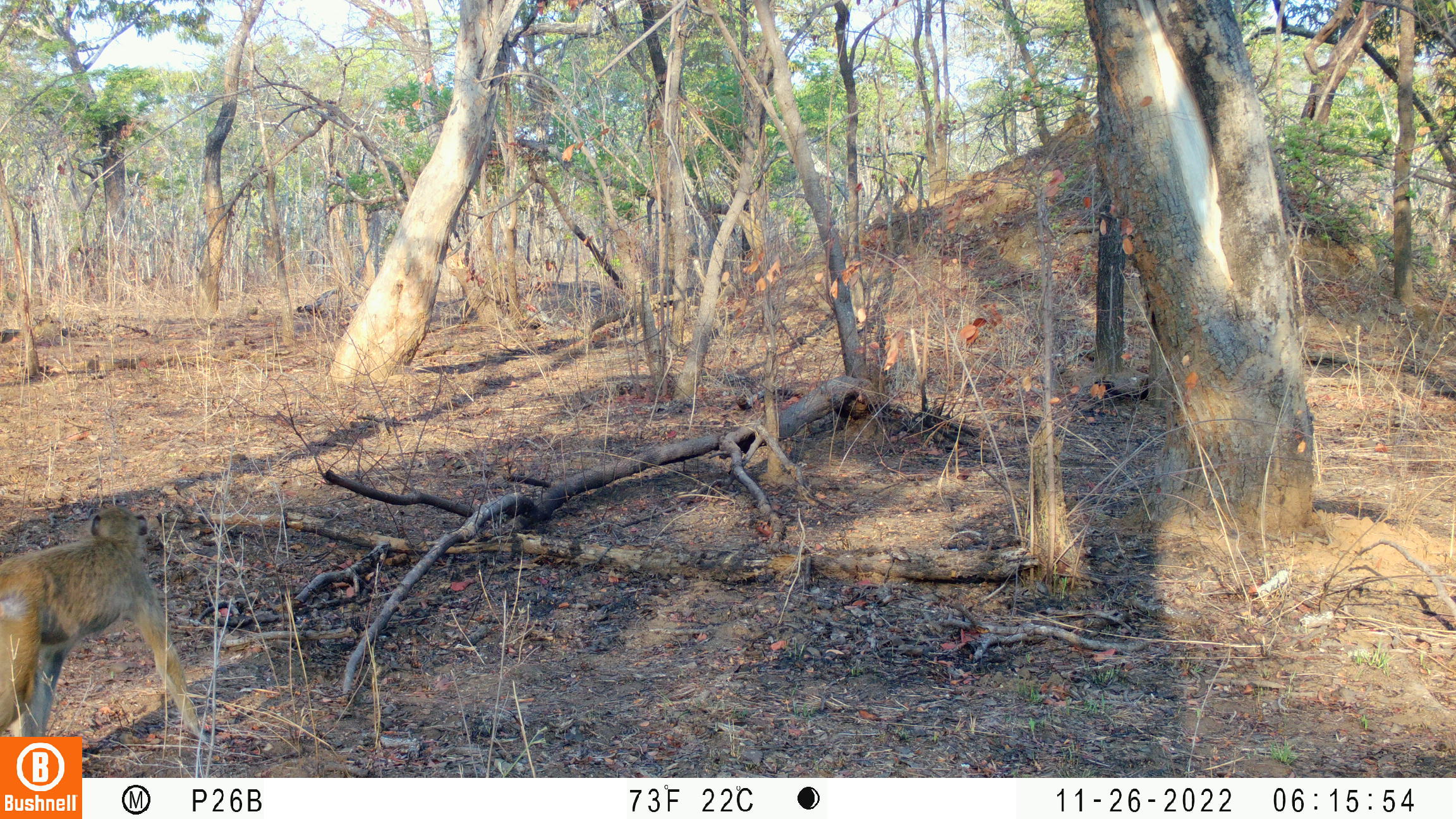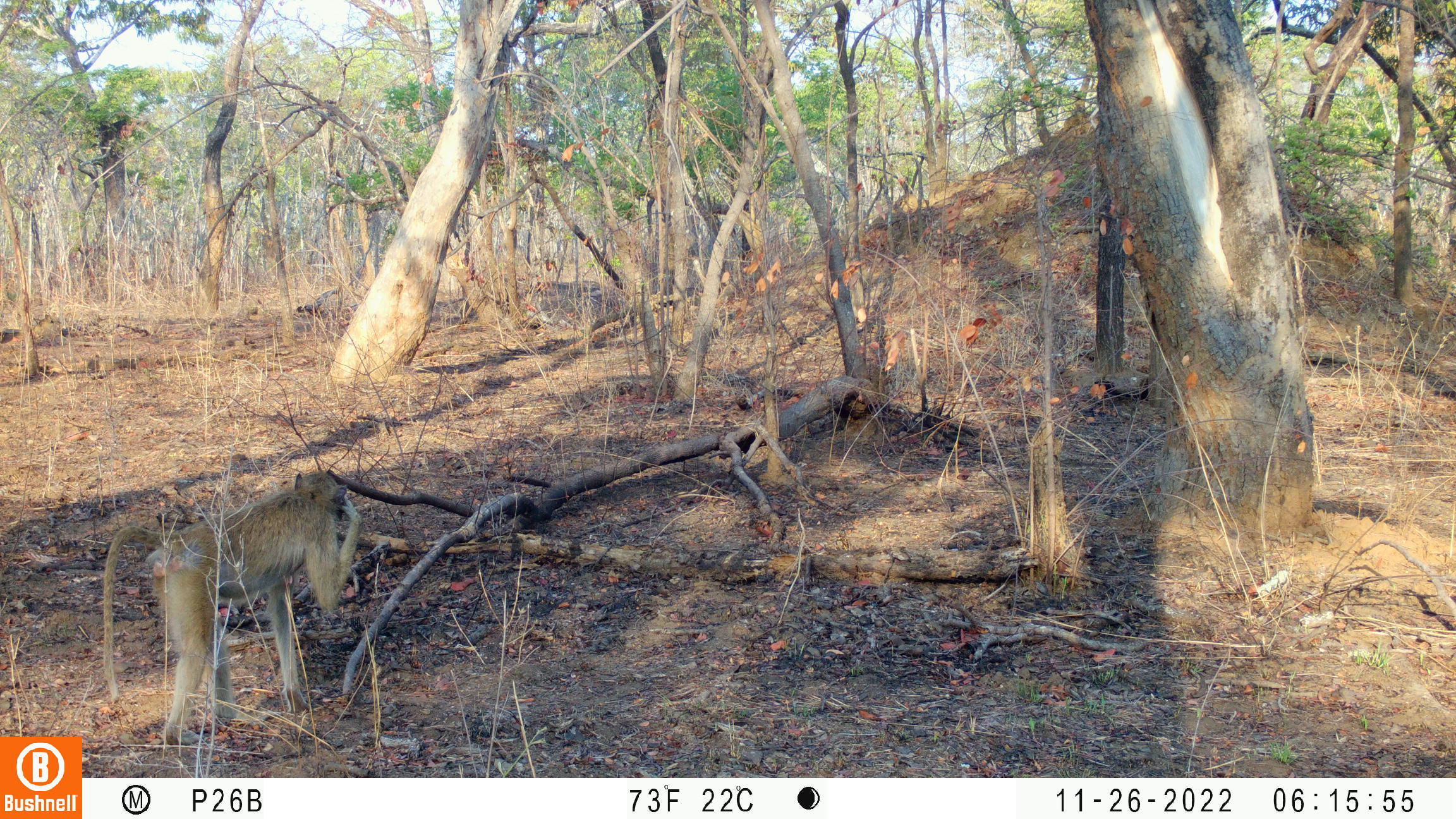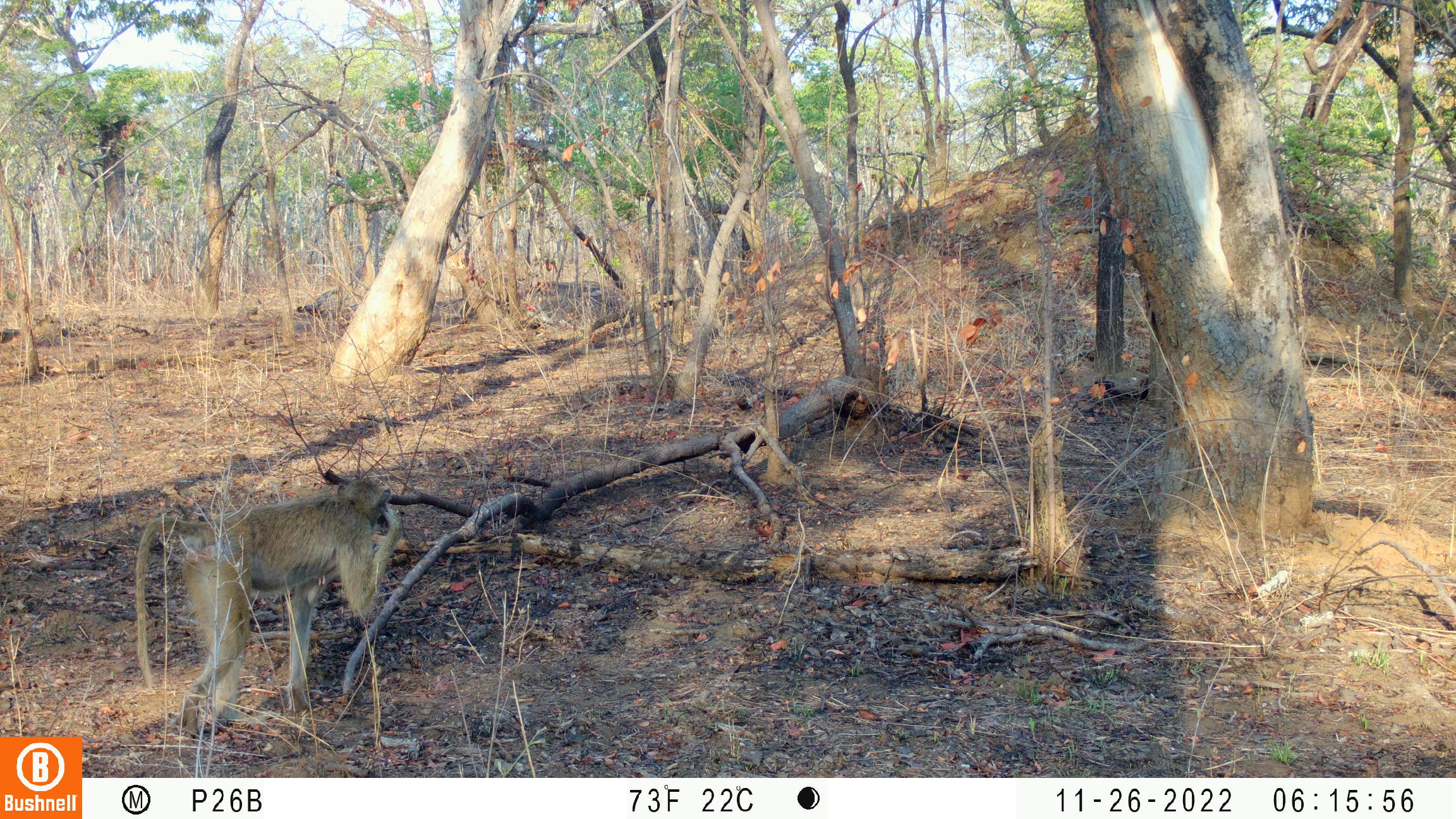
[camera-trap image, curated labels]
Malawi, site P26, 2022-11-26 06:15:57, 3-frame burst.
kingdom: Animalia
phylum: Chordata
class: Mammalia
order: Primates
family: Cercopithecidae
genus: Papio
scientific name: Papio cynocephalus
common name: yellow baboon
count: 1